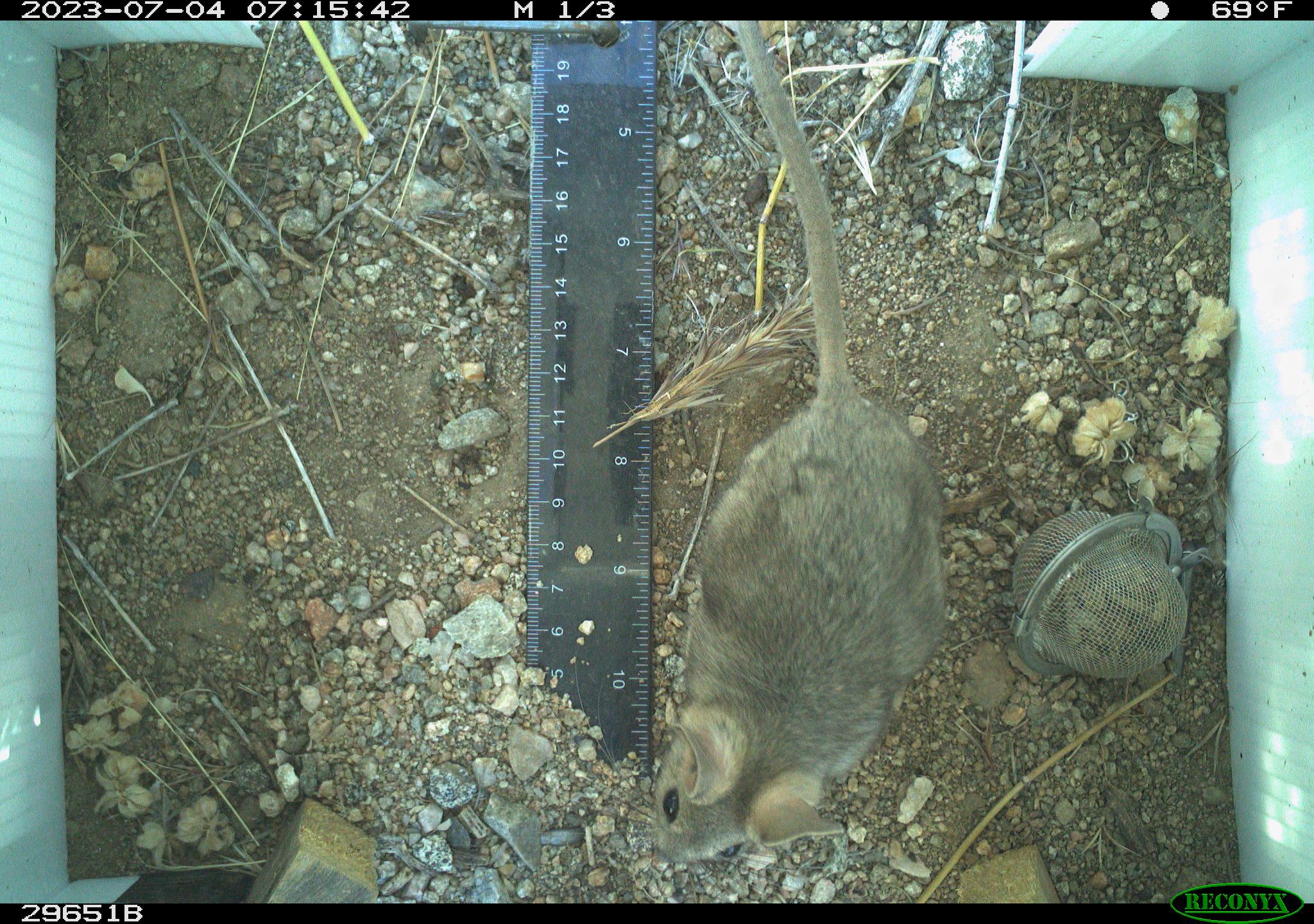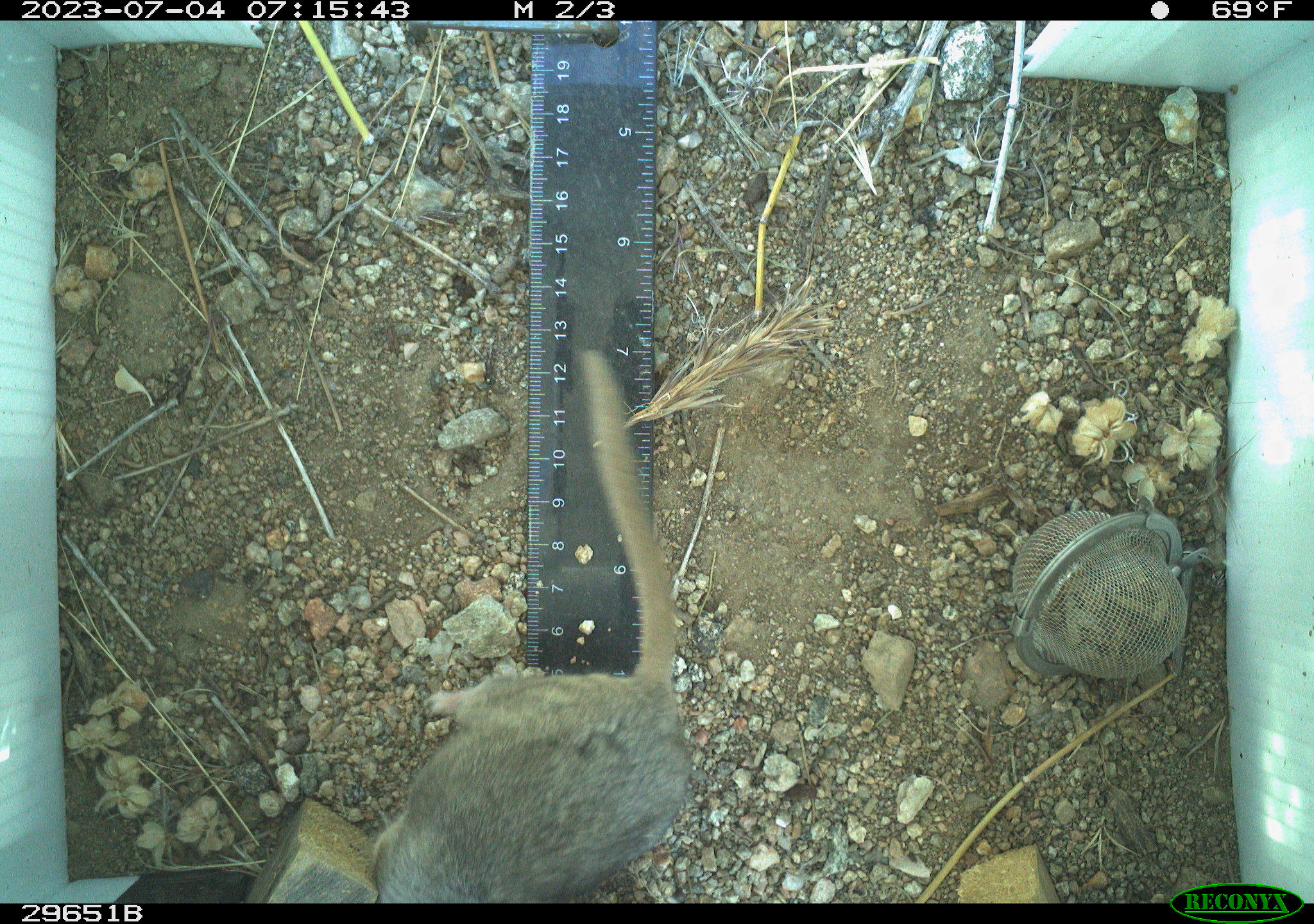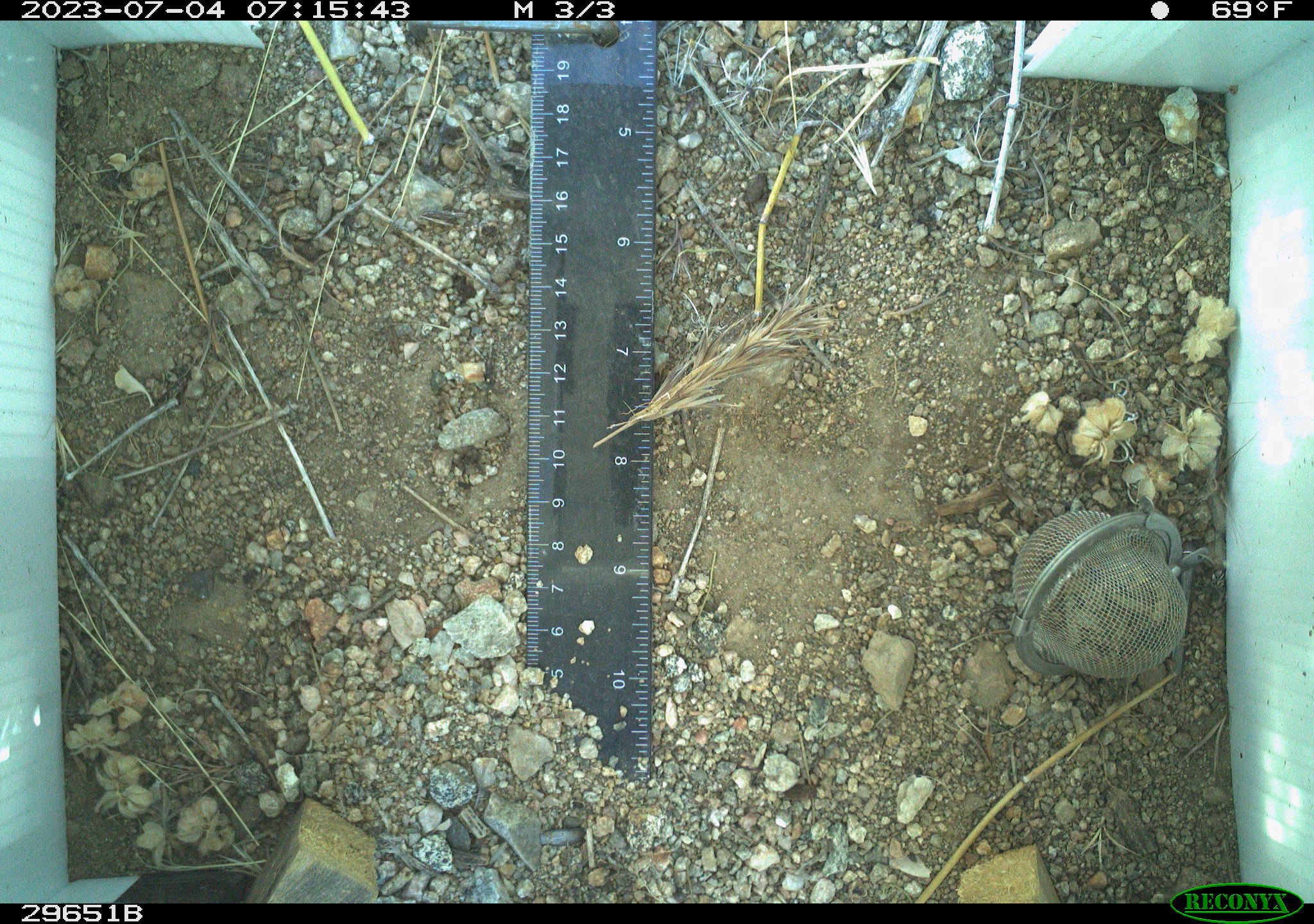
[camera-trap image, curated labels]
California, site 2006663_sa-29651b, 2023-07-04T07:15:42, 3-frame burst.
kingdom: Animalia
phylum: Chordata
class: Mammalia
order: Rodentia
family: Cricetidae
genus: Neotoma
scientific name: Neotoma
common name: pack rat or woodrat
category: neotoma species